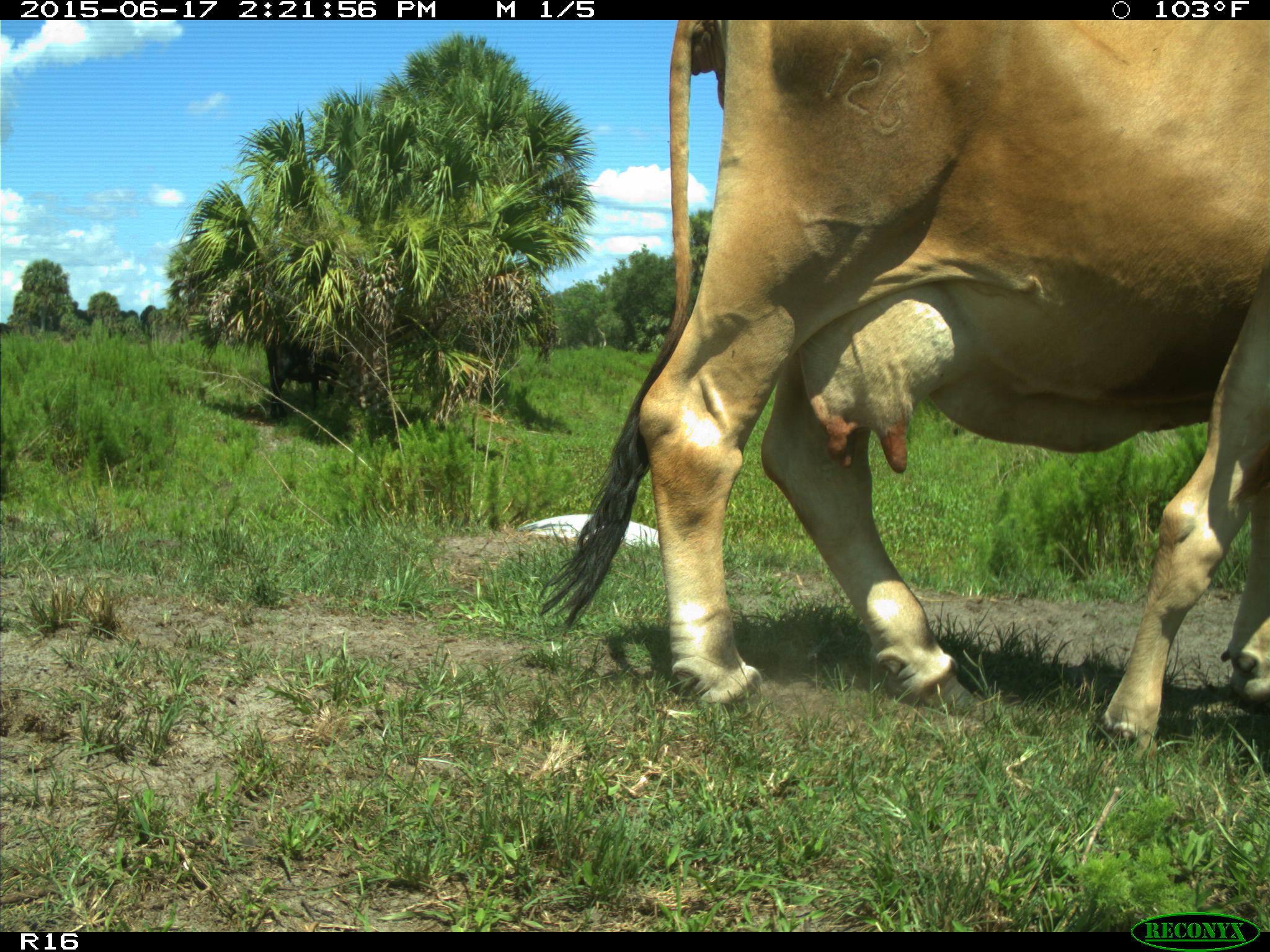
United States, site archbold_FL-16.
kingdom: Animalia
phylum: Chordata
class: Mammalia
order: Artiodactyla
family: Bovidae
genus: Bos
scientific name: Bos taurus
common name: domestic cow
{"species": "Bos taurus (domestic cow)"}